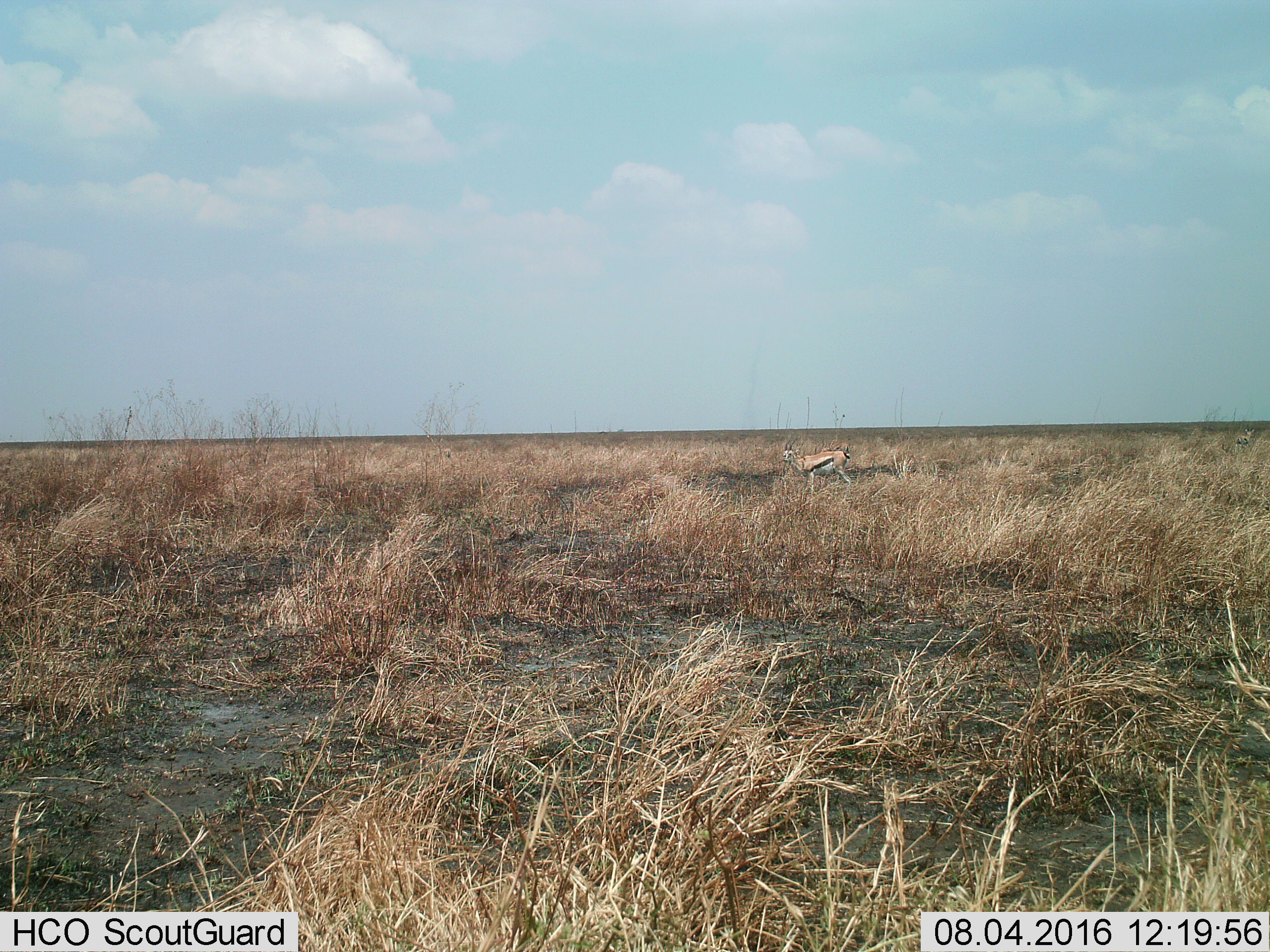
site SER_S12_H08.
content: unidentified animal